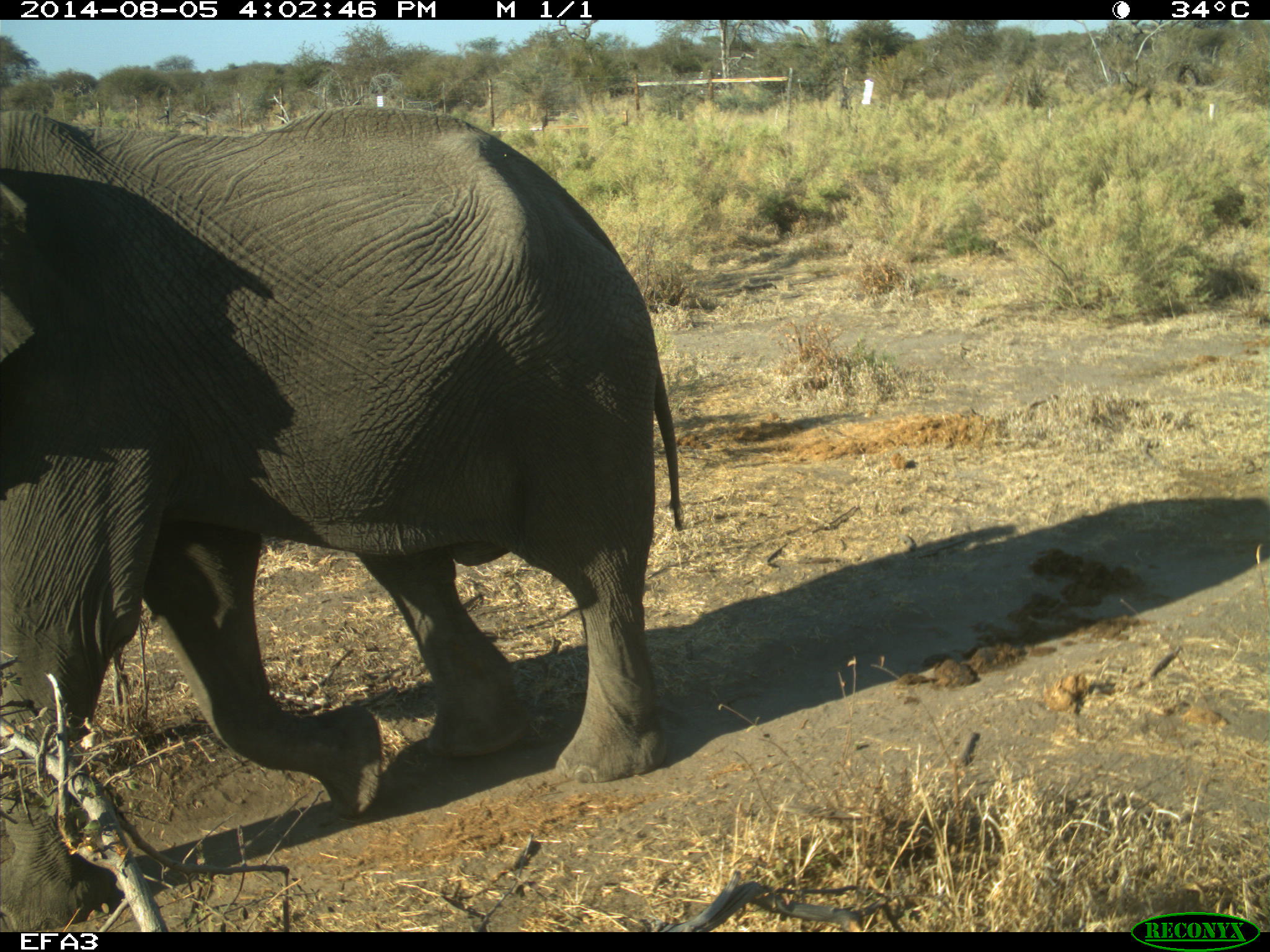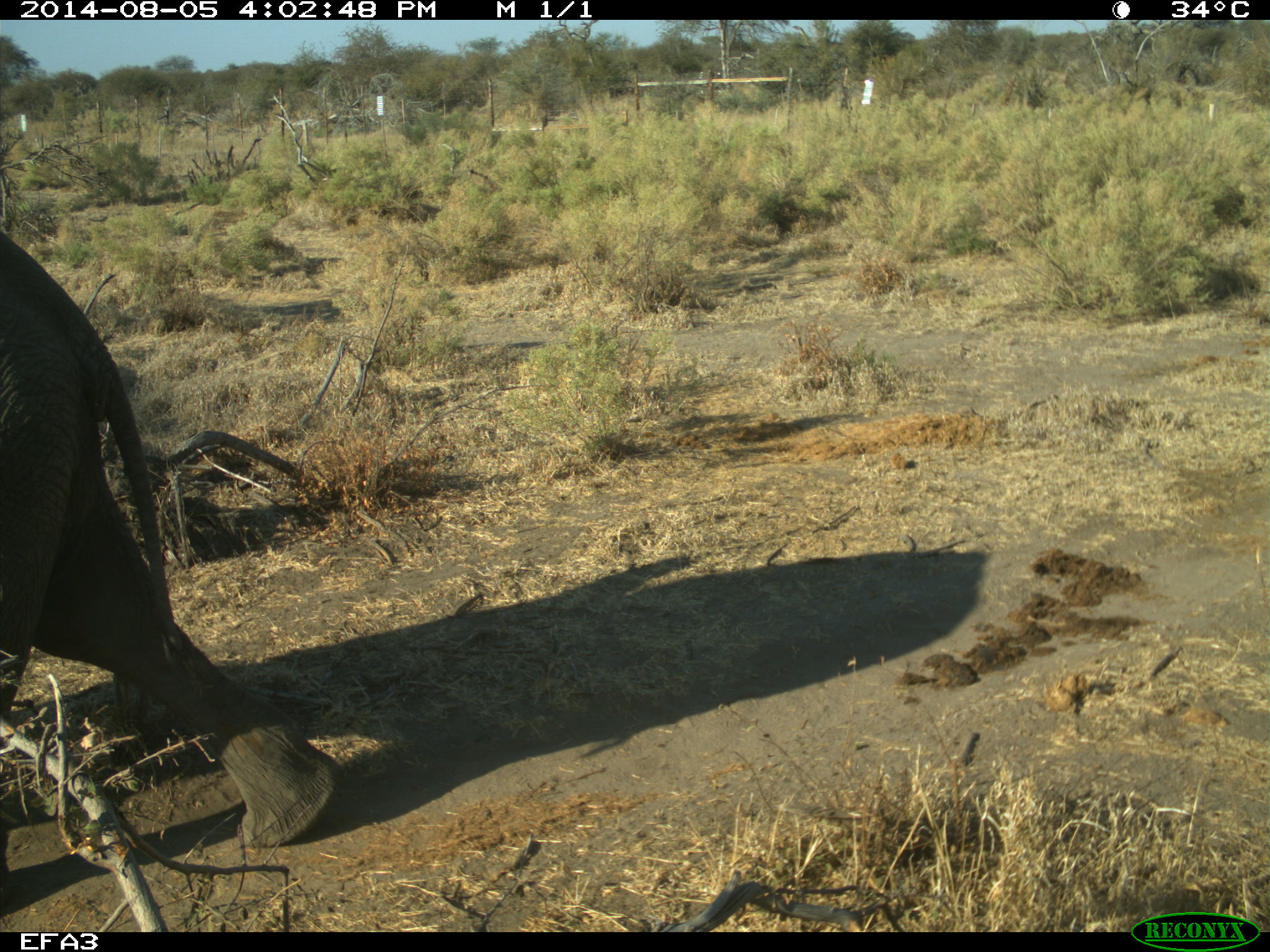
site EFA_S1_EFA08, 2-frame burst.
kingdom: Animalia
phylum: Chordata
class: Mammalia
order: Proboscidea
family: Elephantidae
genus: Loxodonta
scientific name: Loxodonta africana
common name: african bush elephant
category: elephant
Elephant (african bush elephant) (Loxodonta africana), count 1. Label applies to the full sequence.